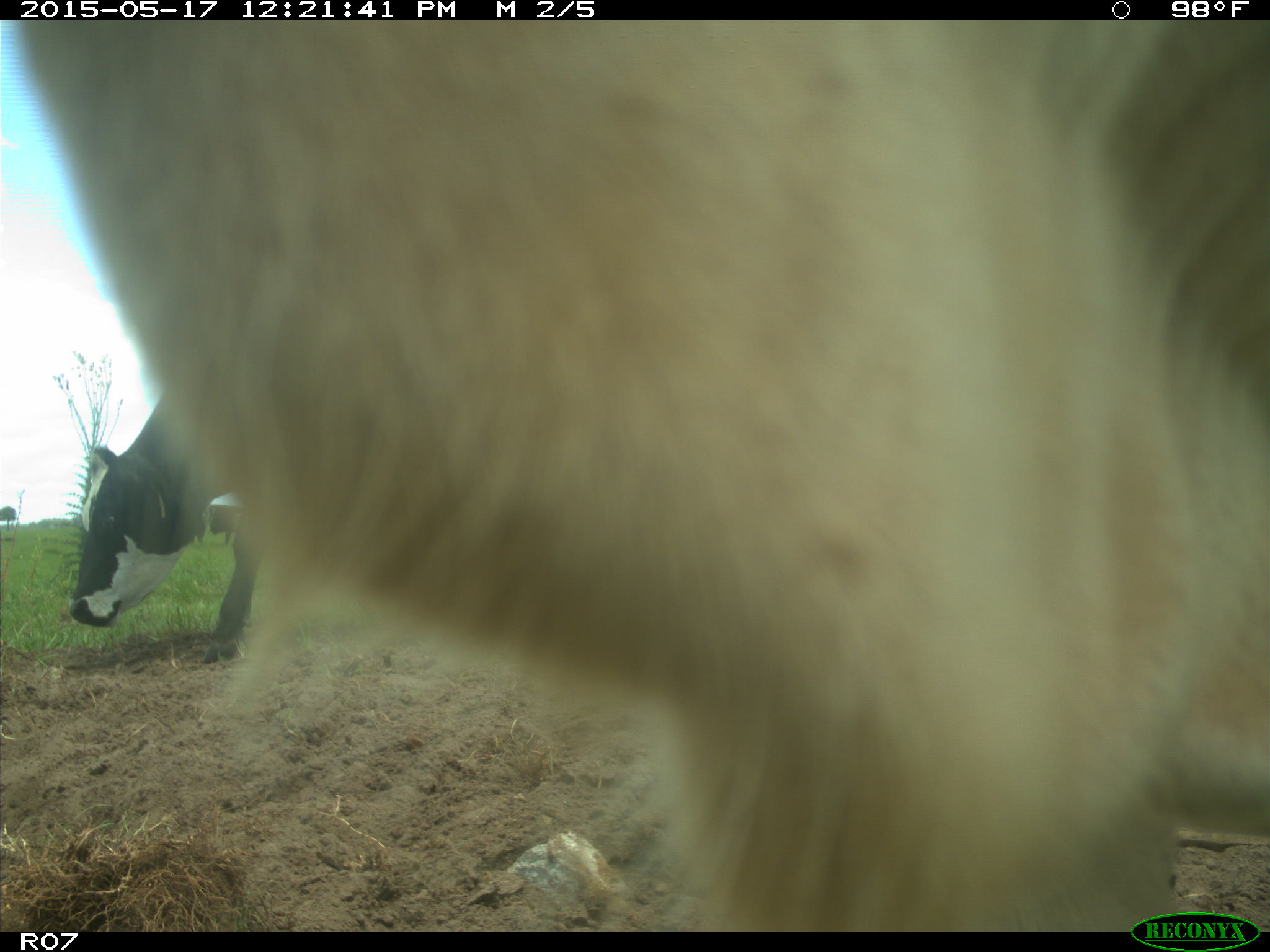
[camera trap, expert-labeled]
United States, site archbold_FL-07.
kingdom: Animalia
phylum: Chordata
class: Mammalia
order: Artiodactyla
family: Bovidae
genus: Bos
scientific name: Bos taurus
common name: domestic cow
Bos taurus (domestic cow).